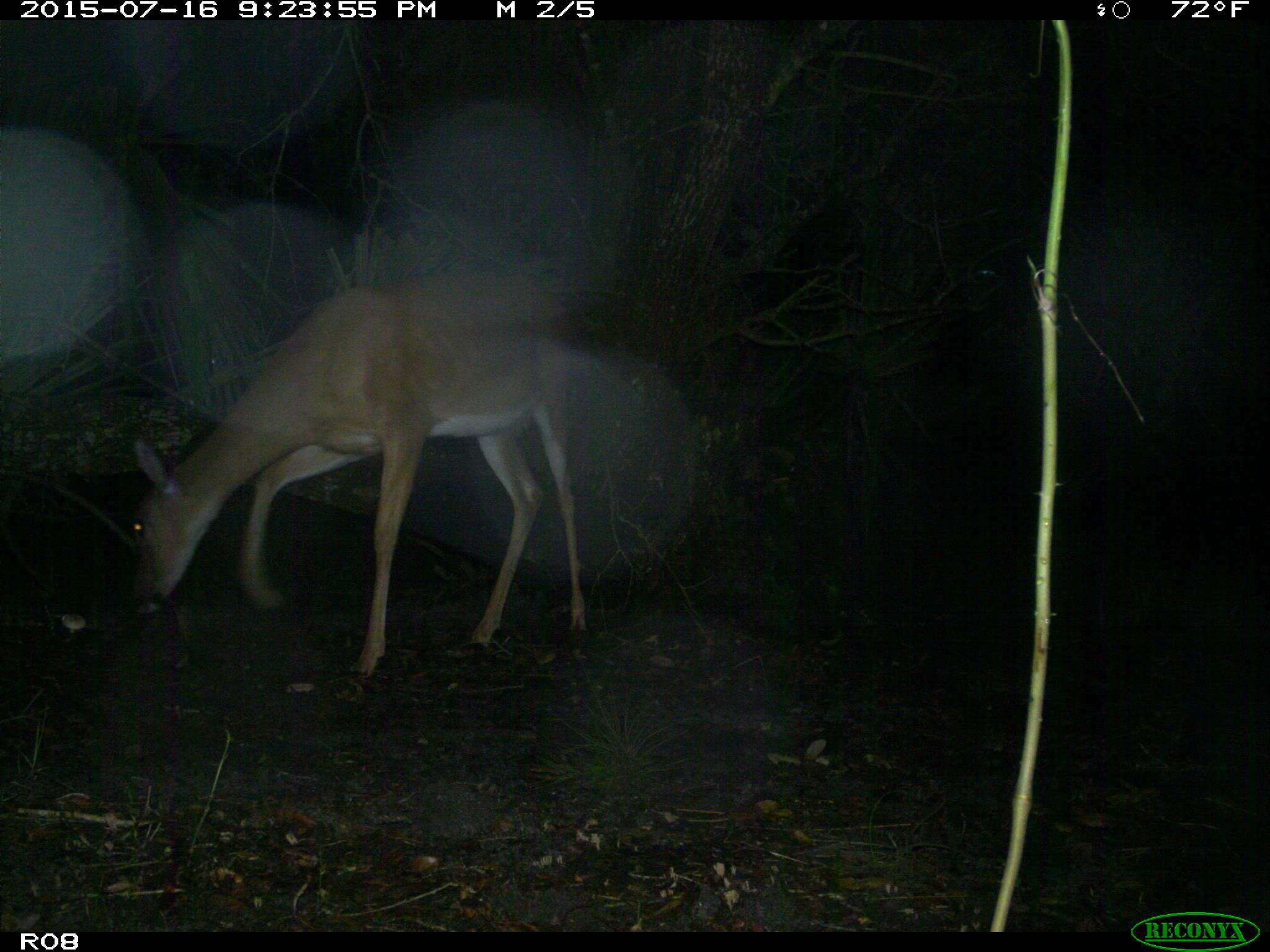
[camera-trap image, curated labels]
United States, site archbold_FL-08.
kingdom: Animalia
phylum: Chordata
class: Mammalia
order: Artiodactyla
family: Cervidae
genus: Odocoileus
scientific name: Odocoileus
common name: deer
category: unidentified deer